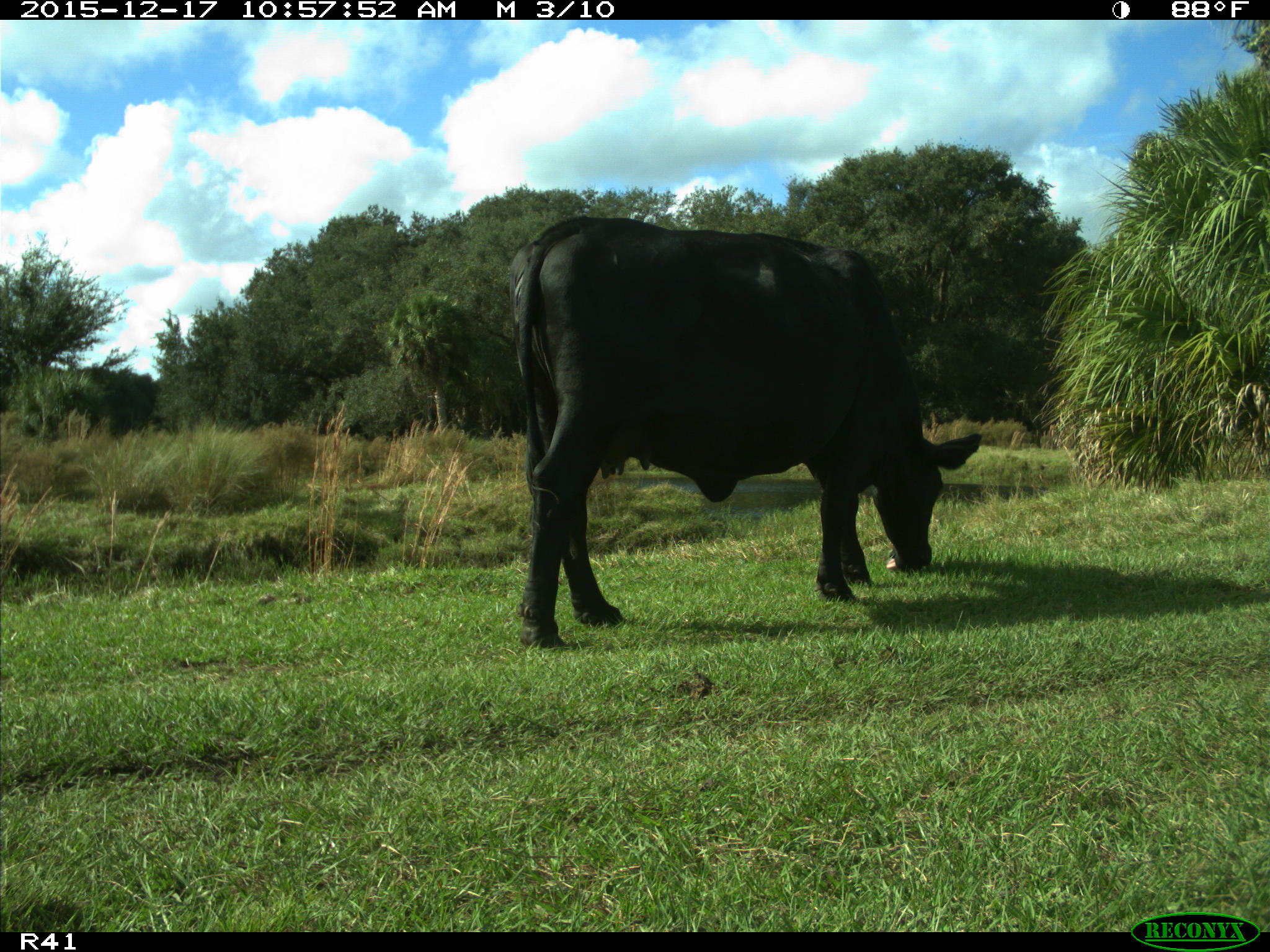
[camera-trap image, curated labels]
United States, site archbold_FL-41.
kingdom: Animalia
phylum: Chordata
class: Mammalia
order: Artiodactyla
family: Bovidae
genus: Bos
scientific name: Bos taurus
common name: domestic cow